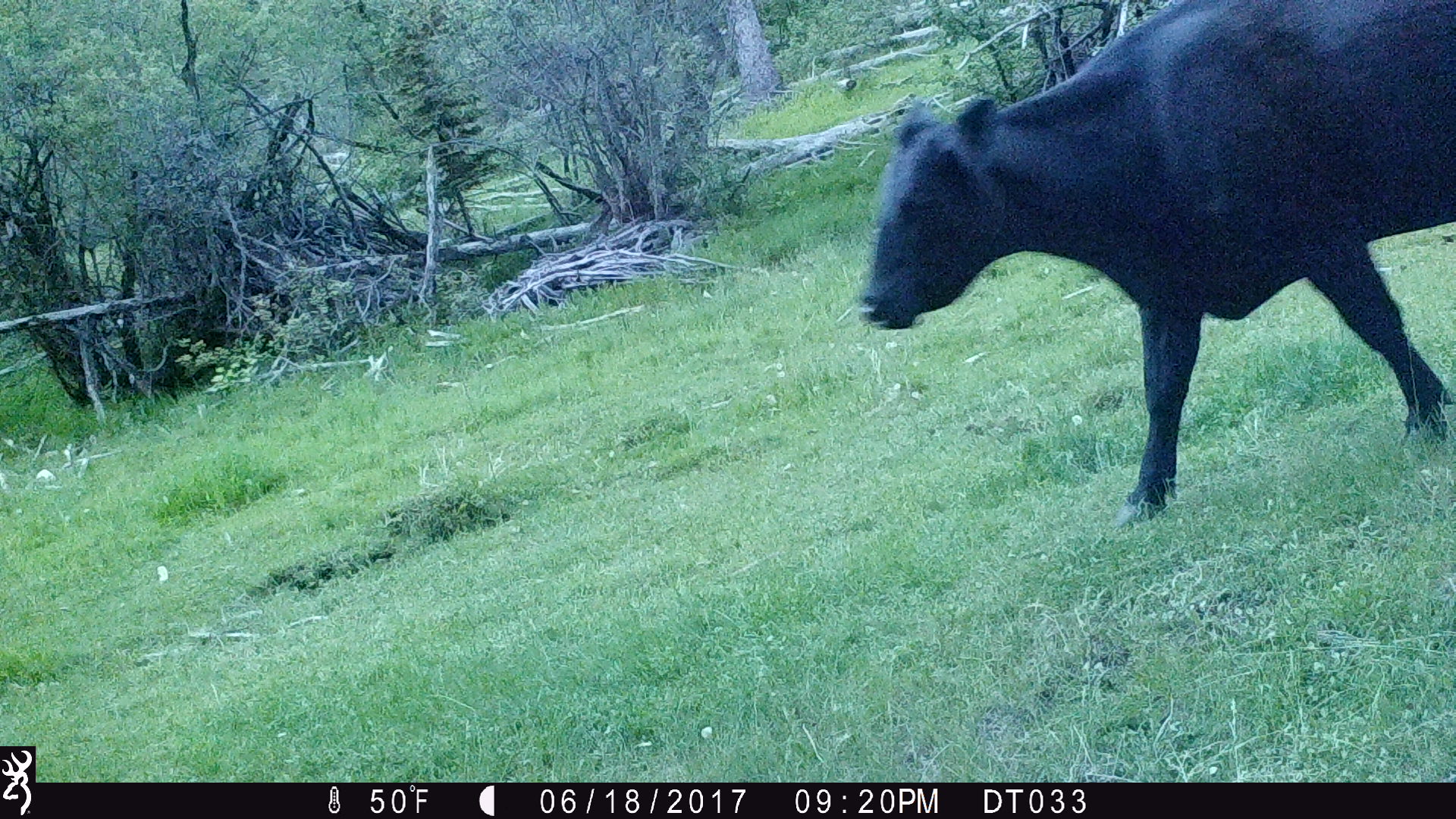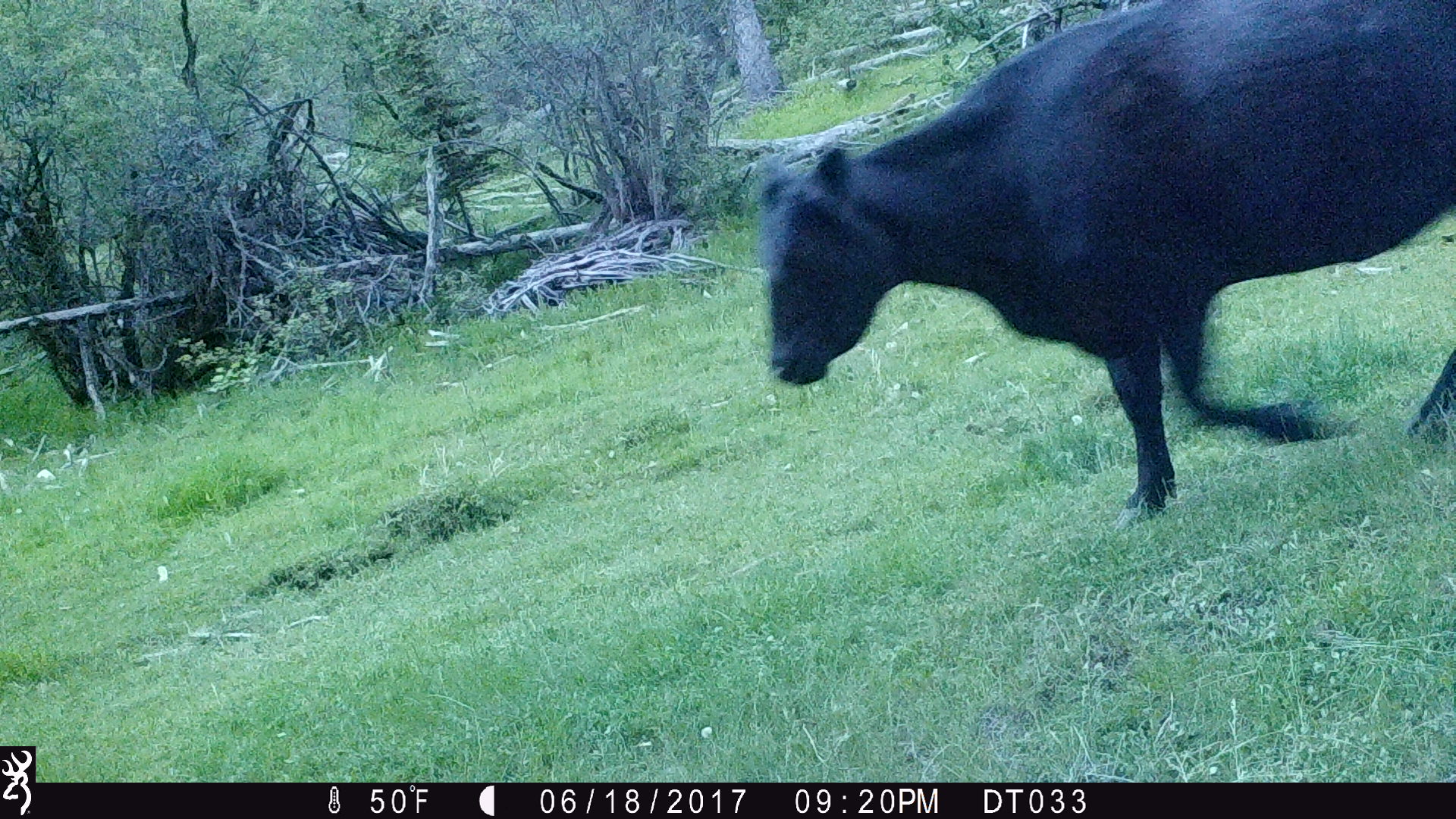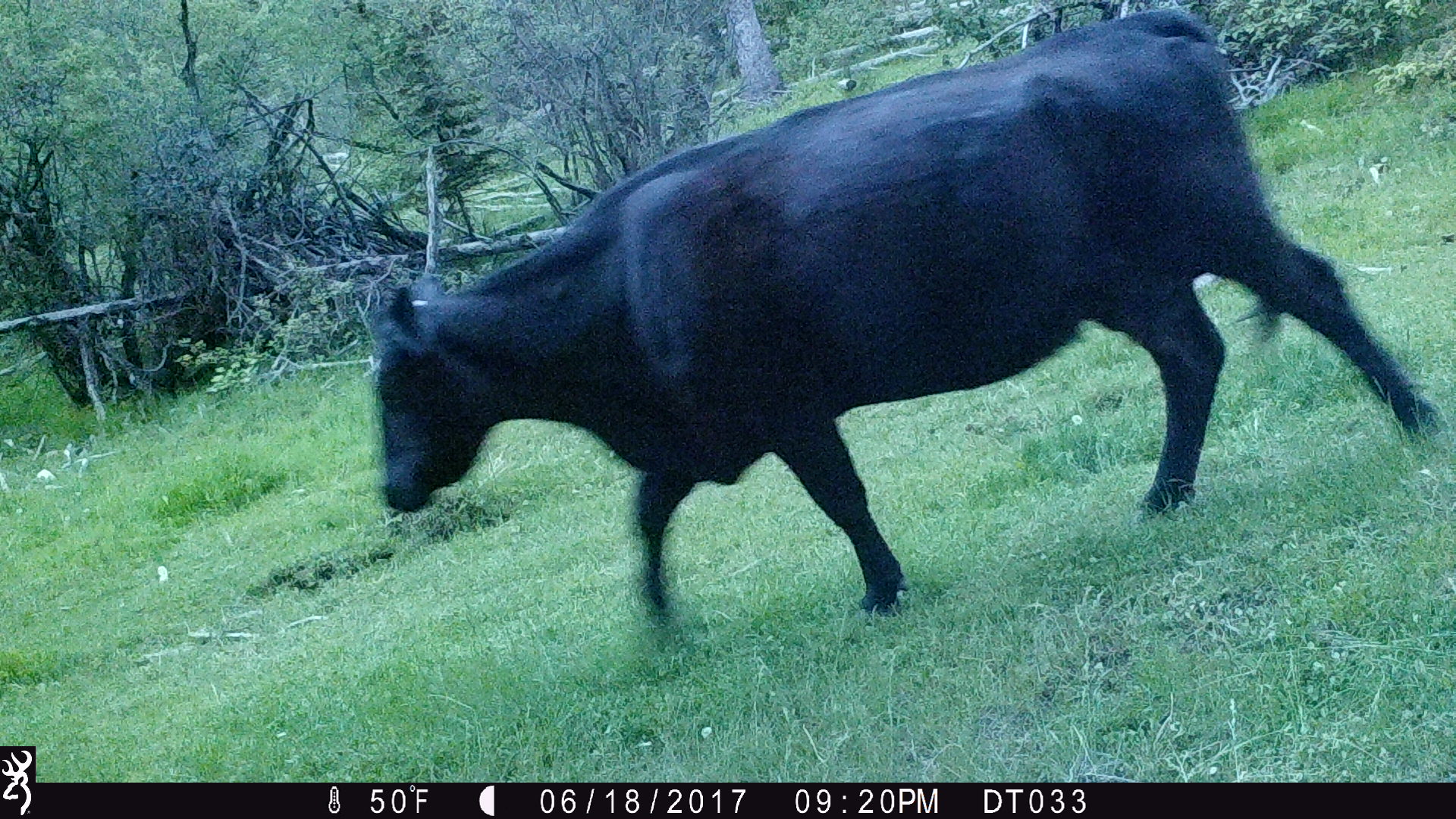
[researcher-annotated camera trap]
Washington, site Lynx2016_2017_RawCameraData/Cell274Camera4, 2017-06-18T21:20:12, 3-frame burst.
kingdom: Animalia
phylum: Chordata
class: Mammalia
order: Artiodactyla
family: Bovidae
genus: Bos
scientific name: Bos taurus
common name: domestic cattle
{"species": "domestic cattle (Bos taurus)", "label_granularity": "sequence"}